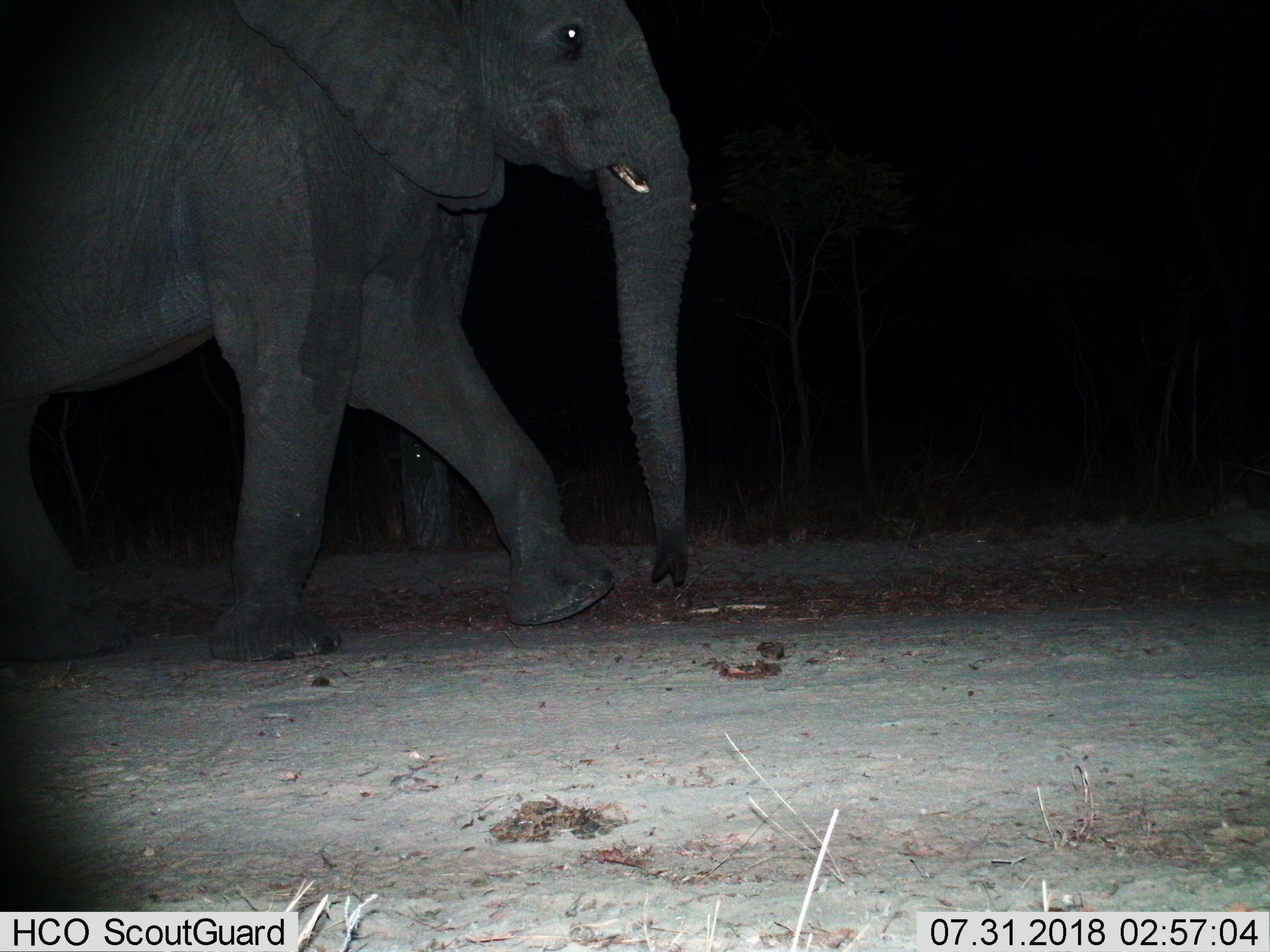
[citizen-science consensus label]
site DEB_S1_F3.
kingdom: Animalia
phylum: Chordata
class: Mammalia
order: Proboscidea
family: Elephantidae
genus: Loxodonta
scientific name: Loxodonta africana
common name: african bush elephant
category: elephant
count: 1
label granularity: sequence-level